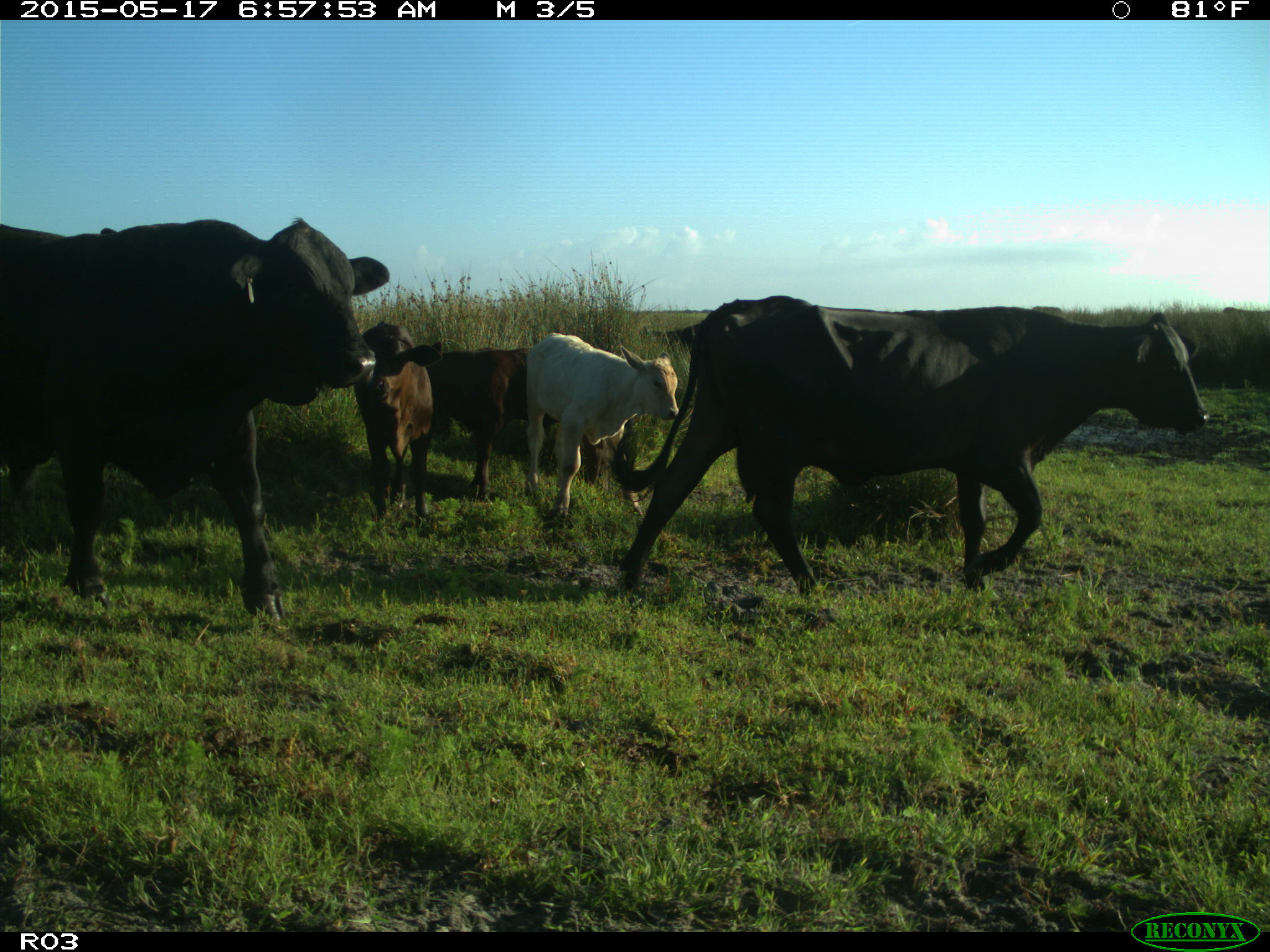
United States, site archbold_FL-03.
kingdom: Animalia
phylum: Chordata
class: Mammalia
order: Artiodactyla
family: Bovidae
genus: Bos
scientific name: Bos taurus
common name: domestic cow